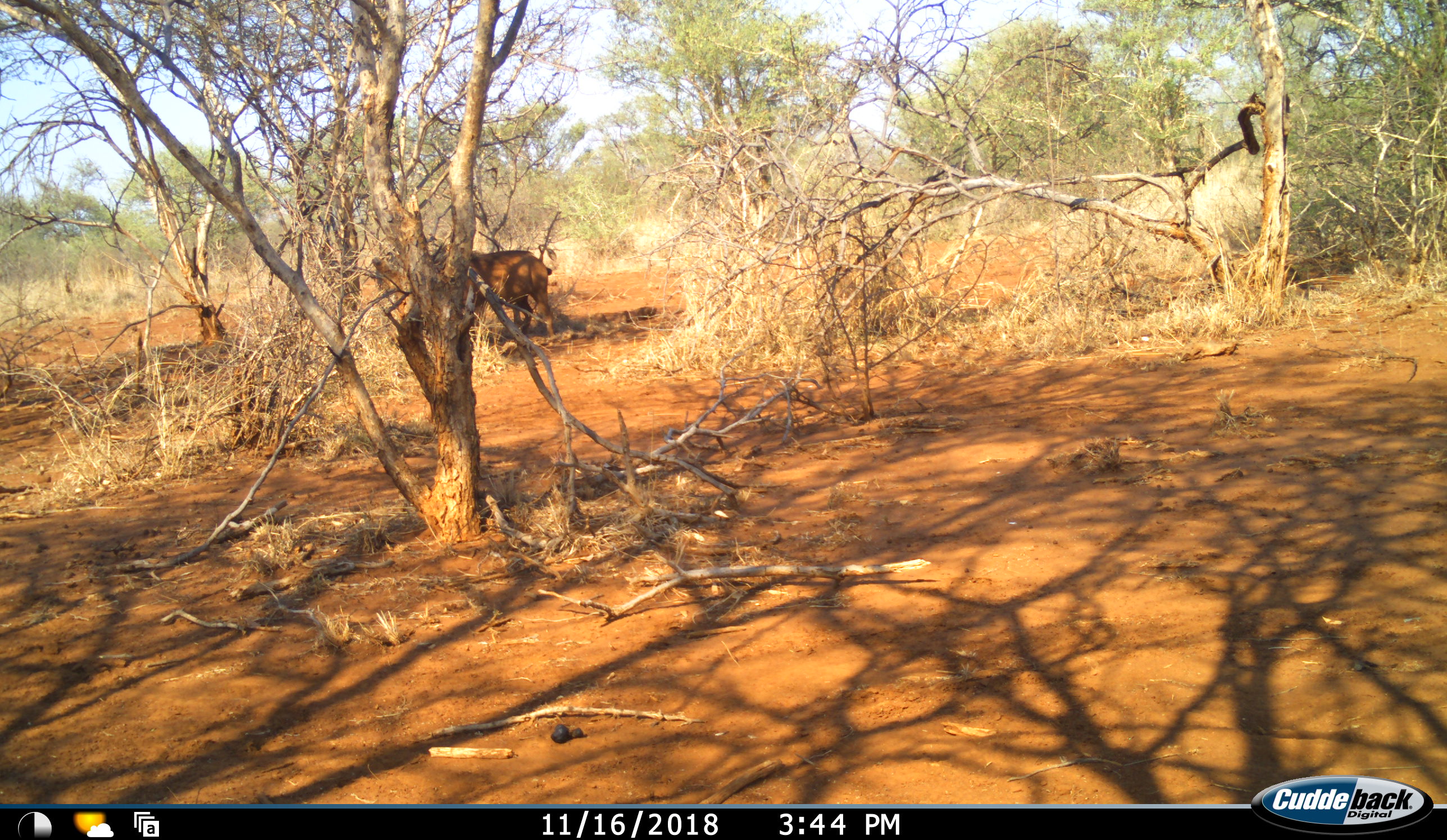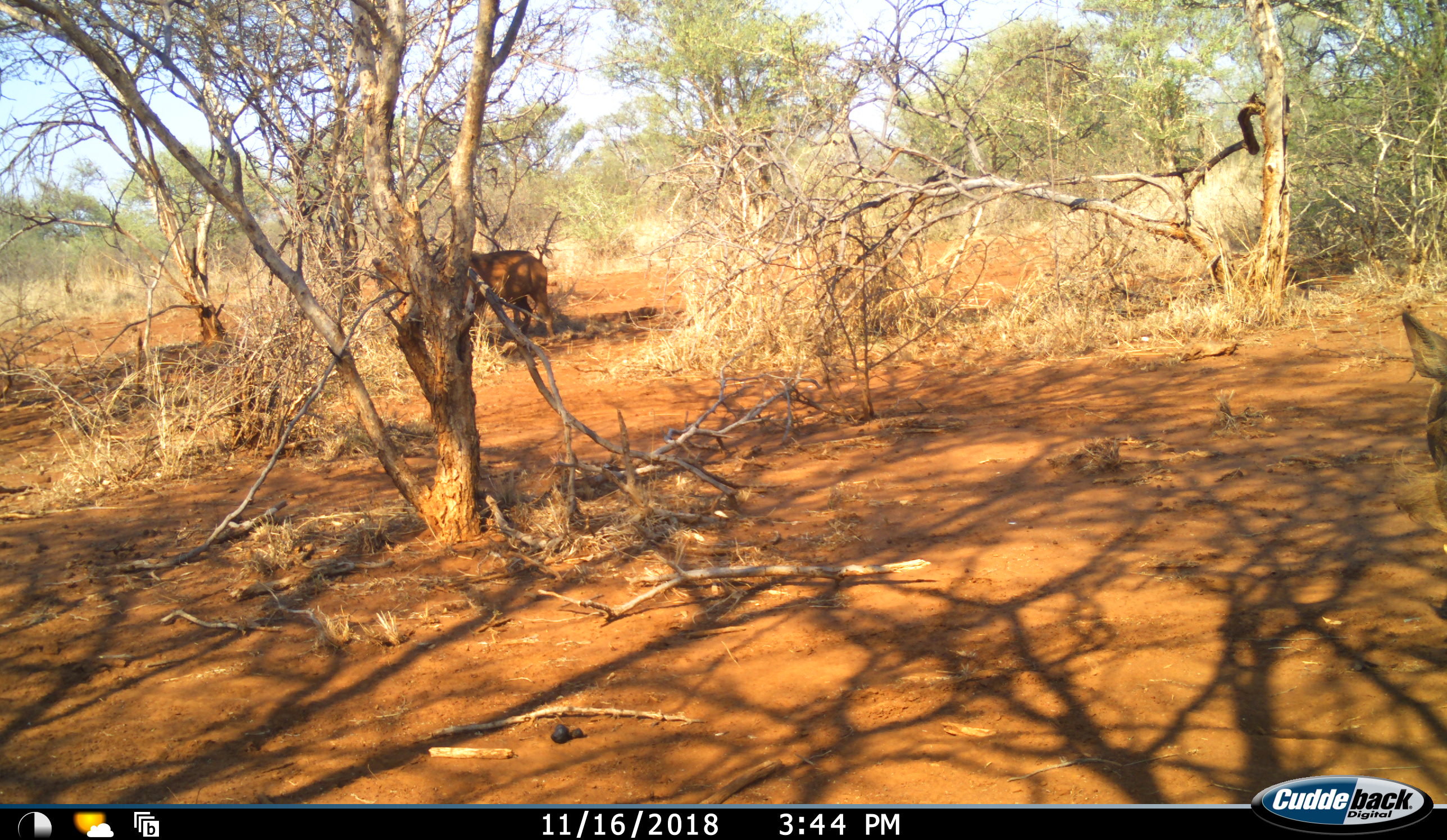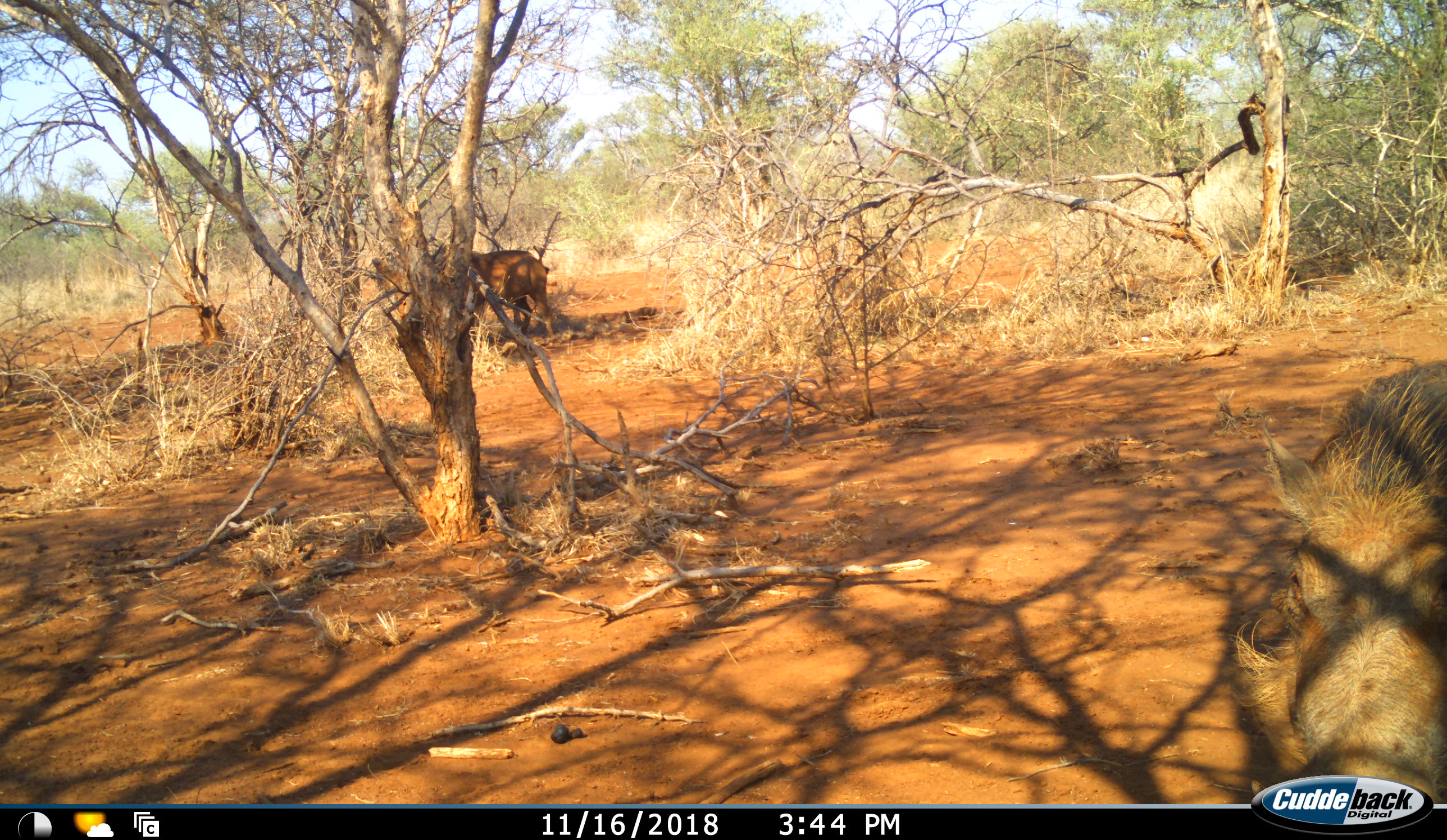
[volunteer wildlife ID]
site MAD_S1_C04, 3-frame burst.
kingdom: Animalia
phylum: Chordata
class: Mammalia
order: Artiodactyla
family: Suidae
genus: Phacochoerus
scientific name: Phacochoerus africanus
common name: warthog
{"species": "warthog (Phacochoerus africanus)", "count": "2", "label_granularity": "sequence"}